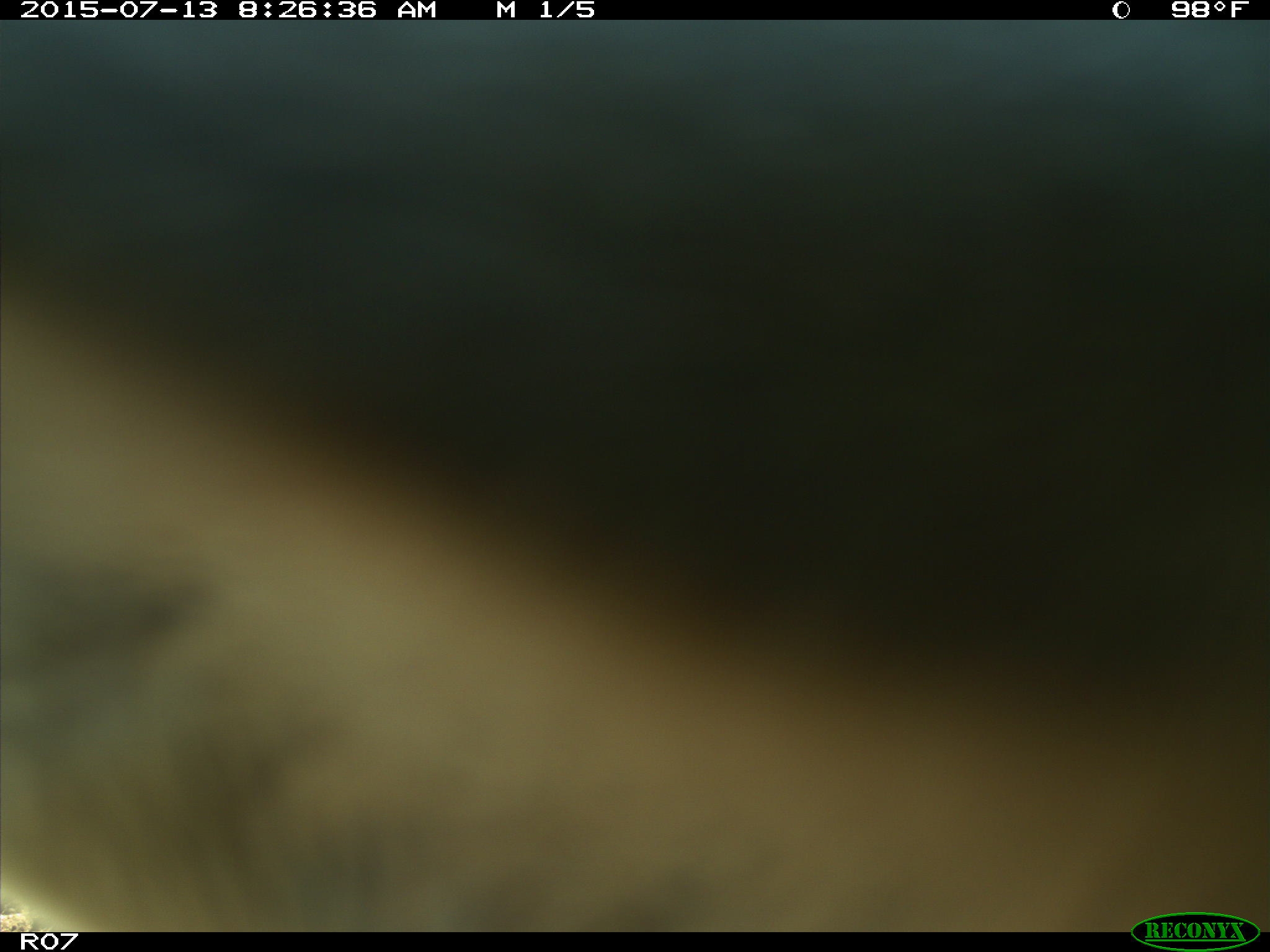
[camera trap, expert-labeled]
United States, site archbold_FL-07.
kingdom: Animalia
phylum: Chordata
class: Mammalia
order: Artiodactyla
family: Bovidae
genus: Bos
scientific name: Bos taurus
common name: domestic cow